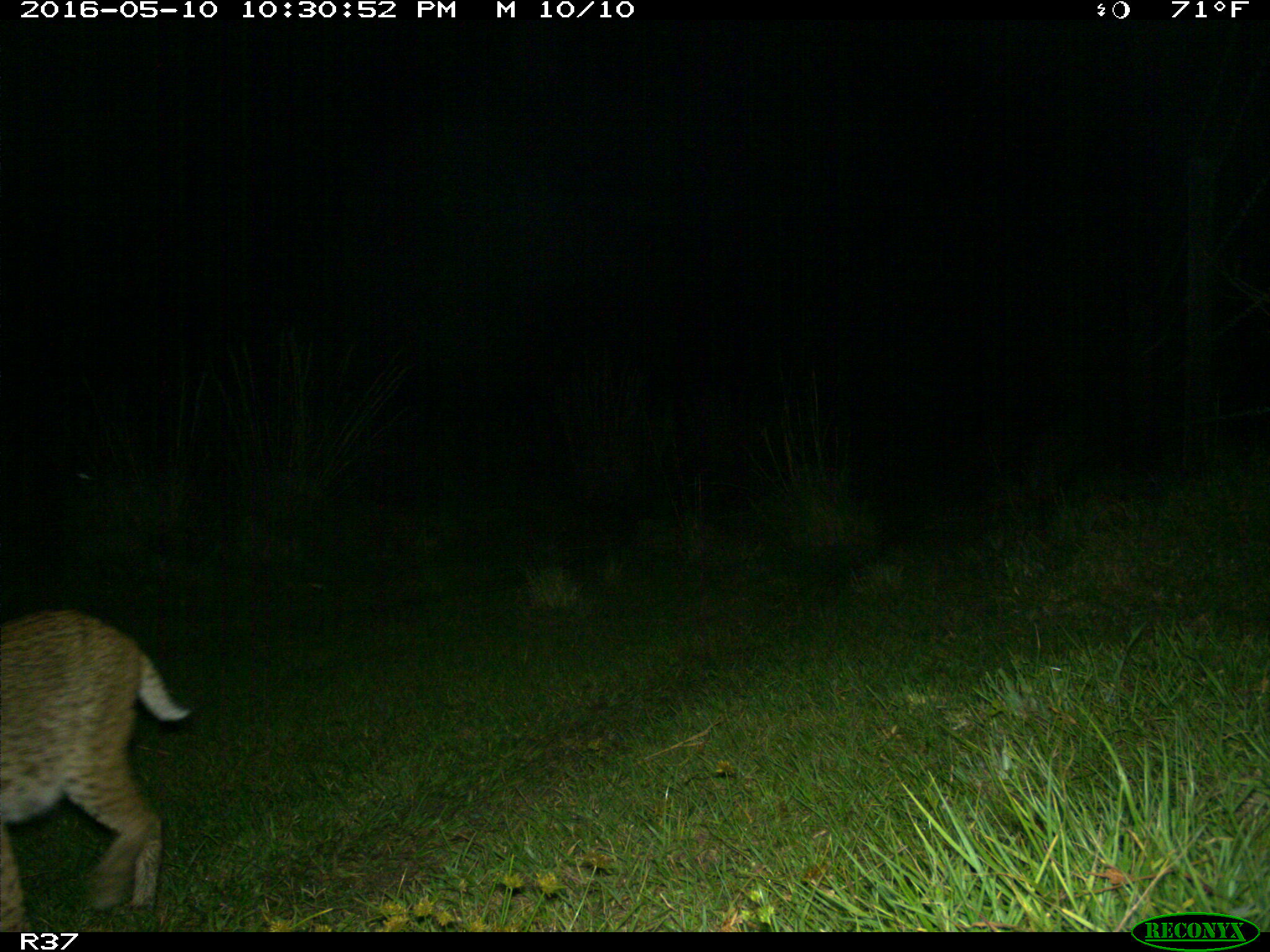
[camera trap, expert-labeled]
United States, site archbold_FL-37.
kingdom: Animalia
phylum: Chordata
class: Mammalia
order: Carnivora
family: Felidae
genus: Lynx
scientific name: Lynx rufus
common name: bobcat